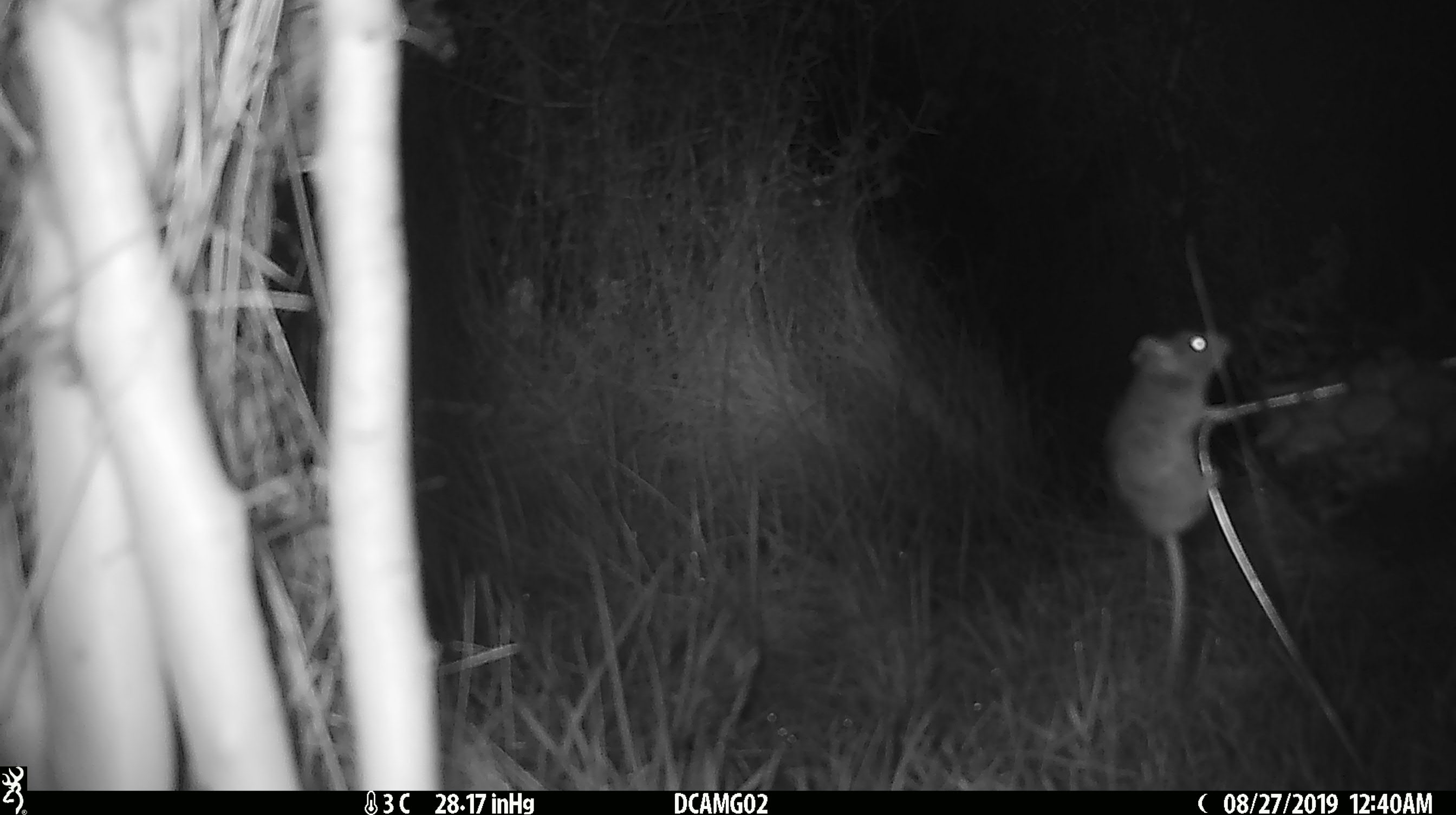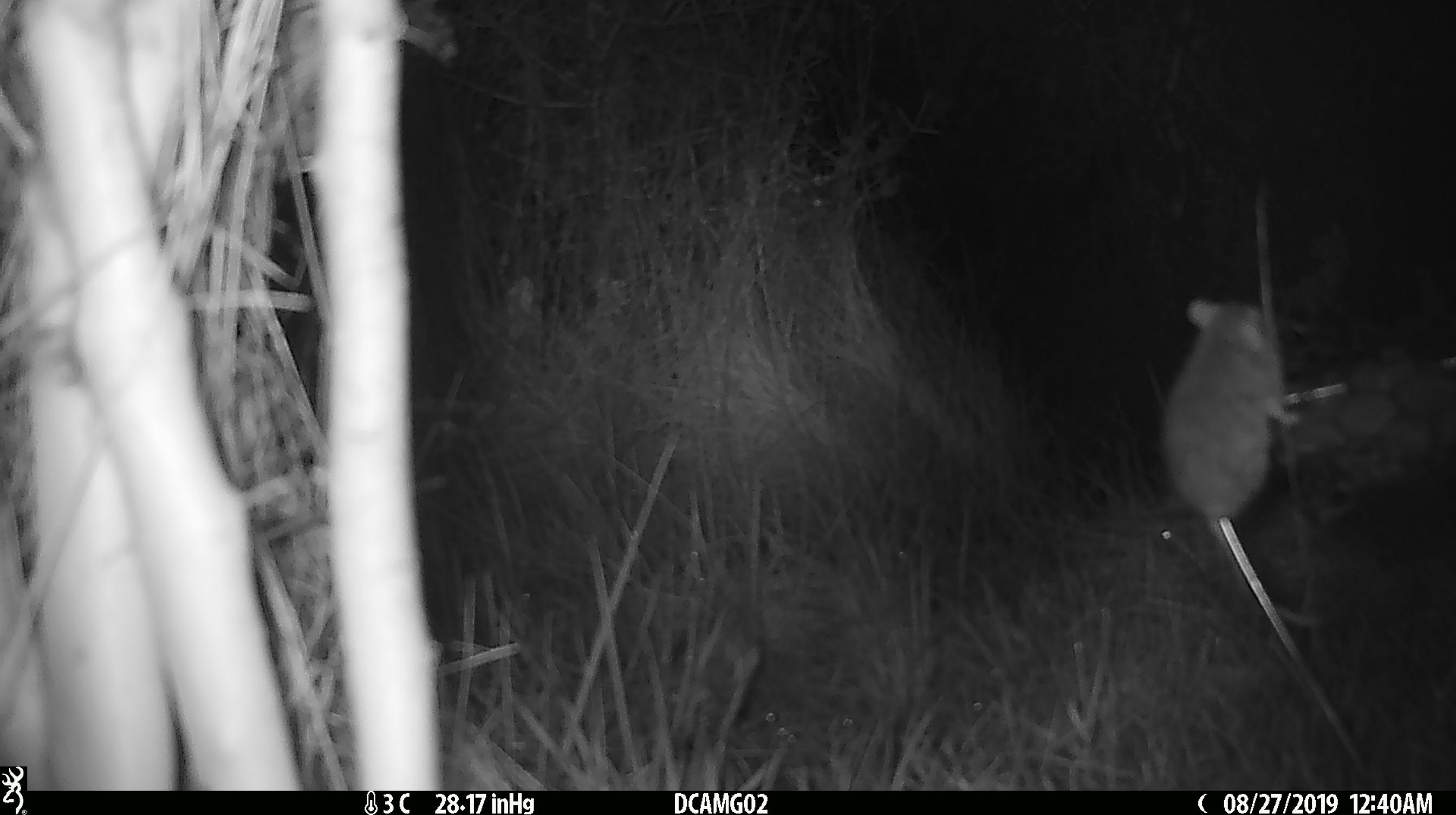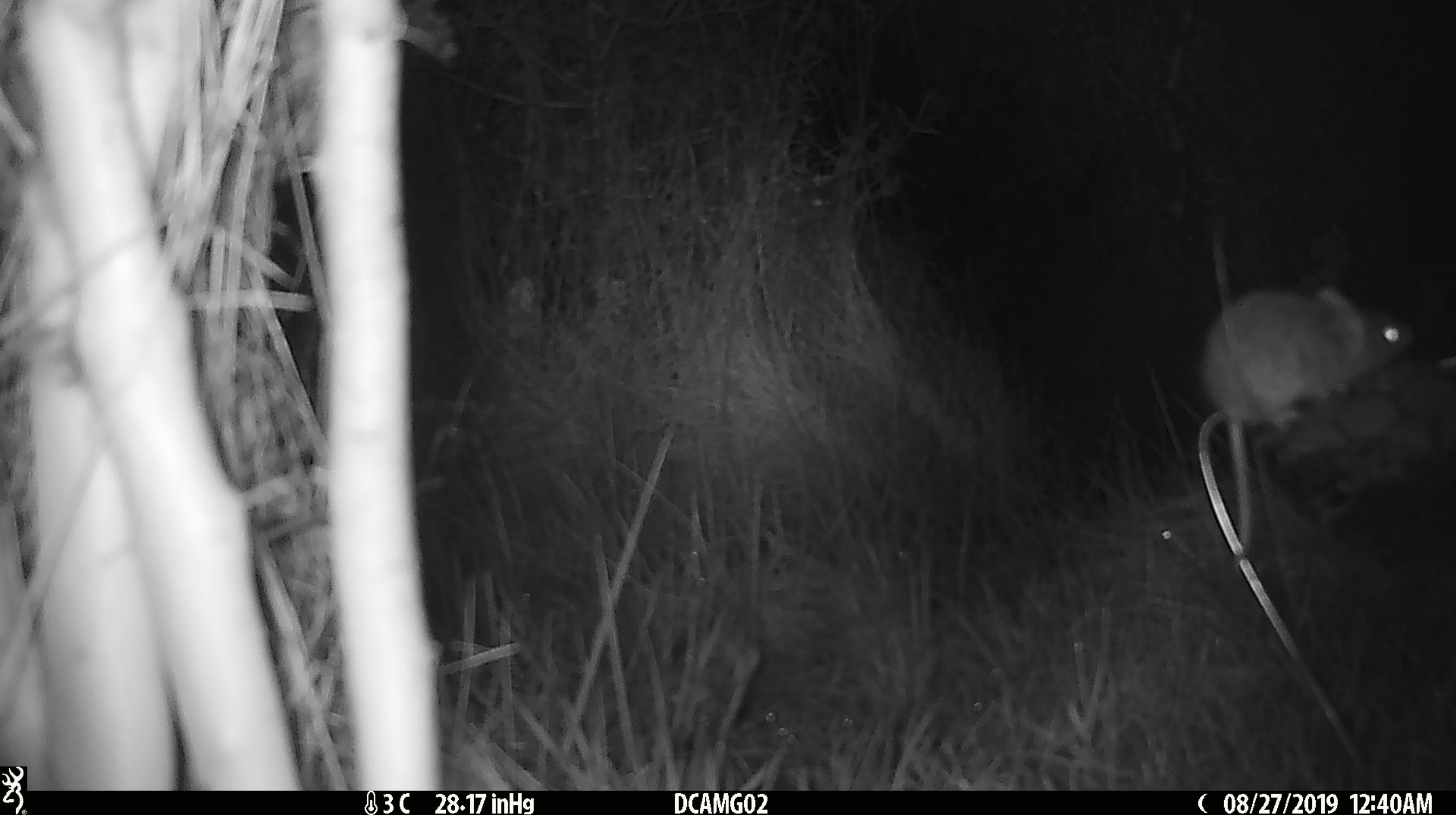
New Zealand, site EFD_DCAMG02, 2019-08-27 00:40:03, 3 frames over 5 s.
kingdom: Animalia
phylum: Chordata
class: Mammalia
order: Rodentia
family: Muridae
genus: Mus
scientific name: Mus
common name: mouse